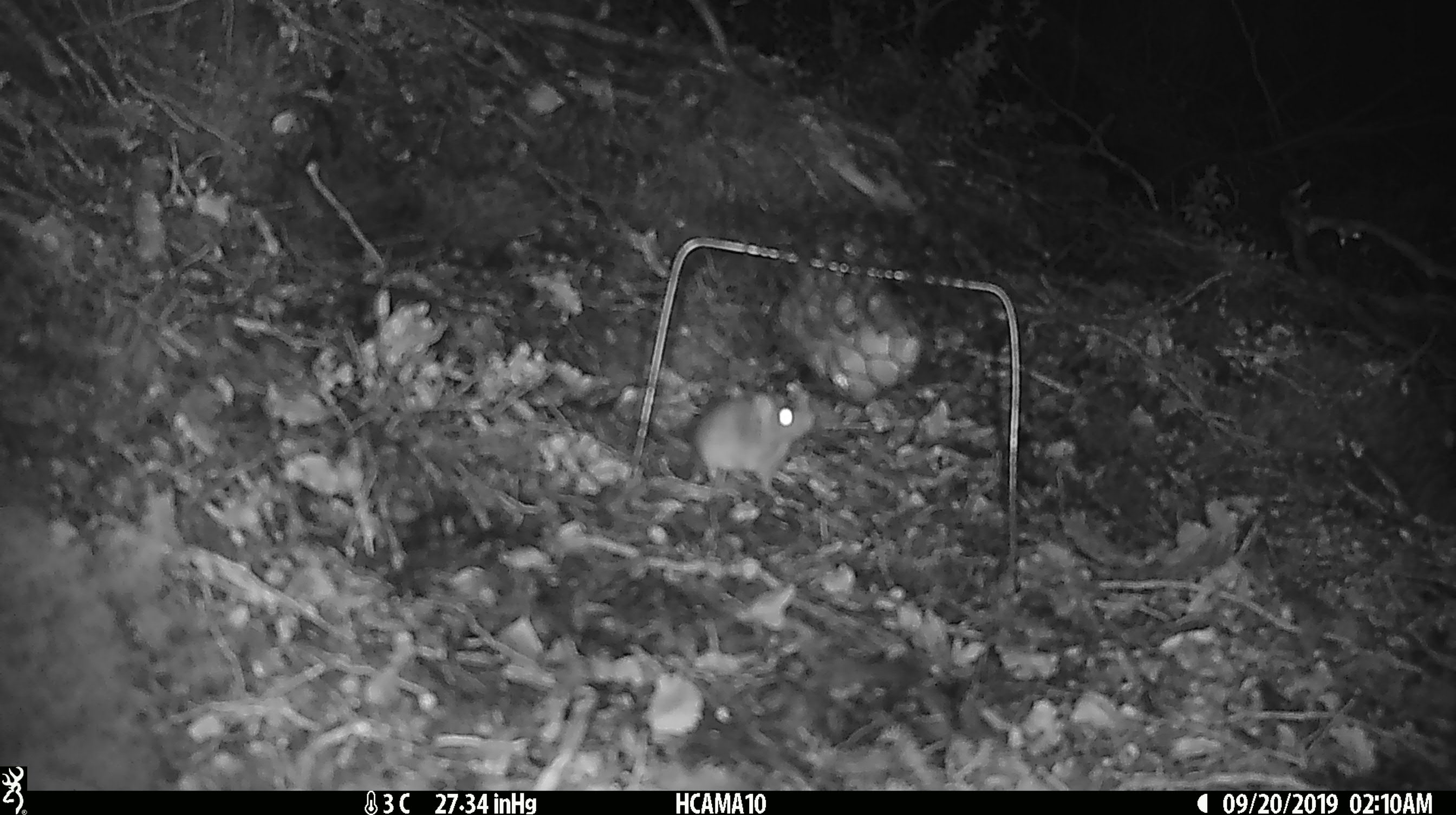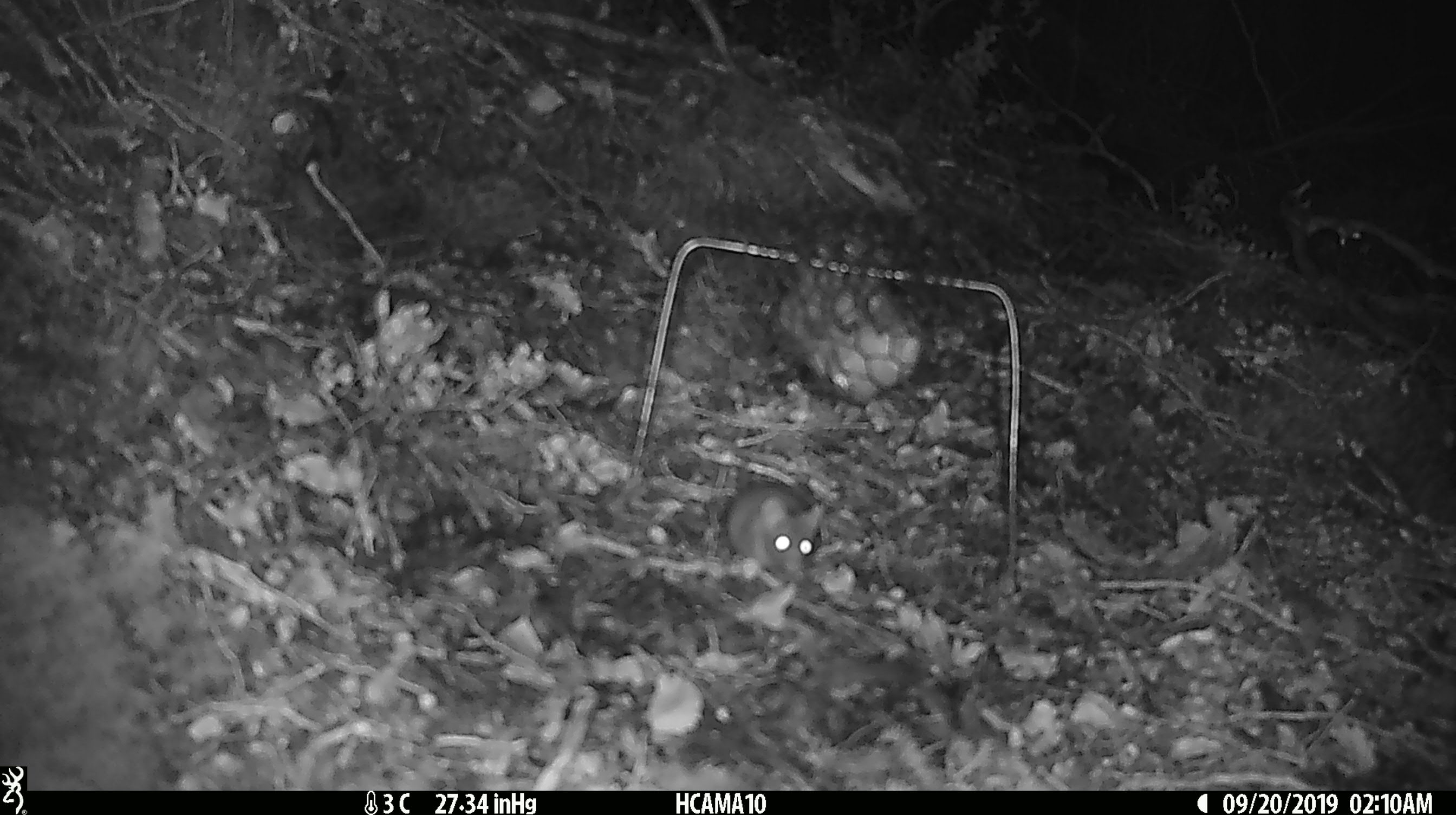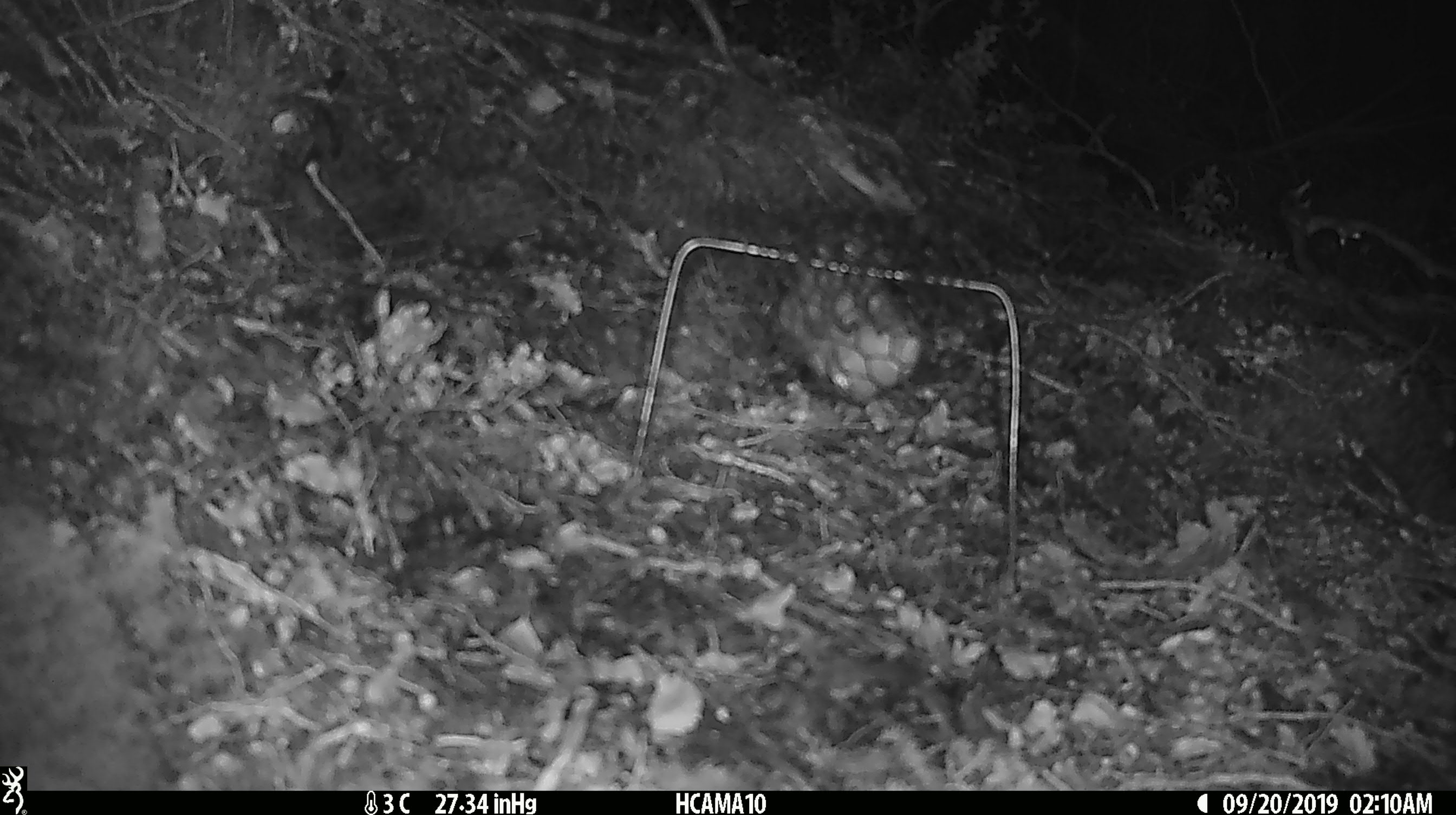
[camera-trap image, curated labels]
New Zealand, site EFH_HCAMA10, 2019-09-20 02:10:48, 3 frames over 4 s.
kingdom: Animalia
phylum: Chordata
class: Mammalia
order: Rodentia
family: Muridae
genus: Mus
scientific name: Mus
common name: mouse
Mouse (Mus).